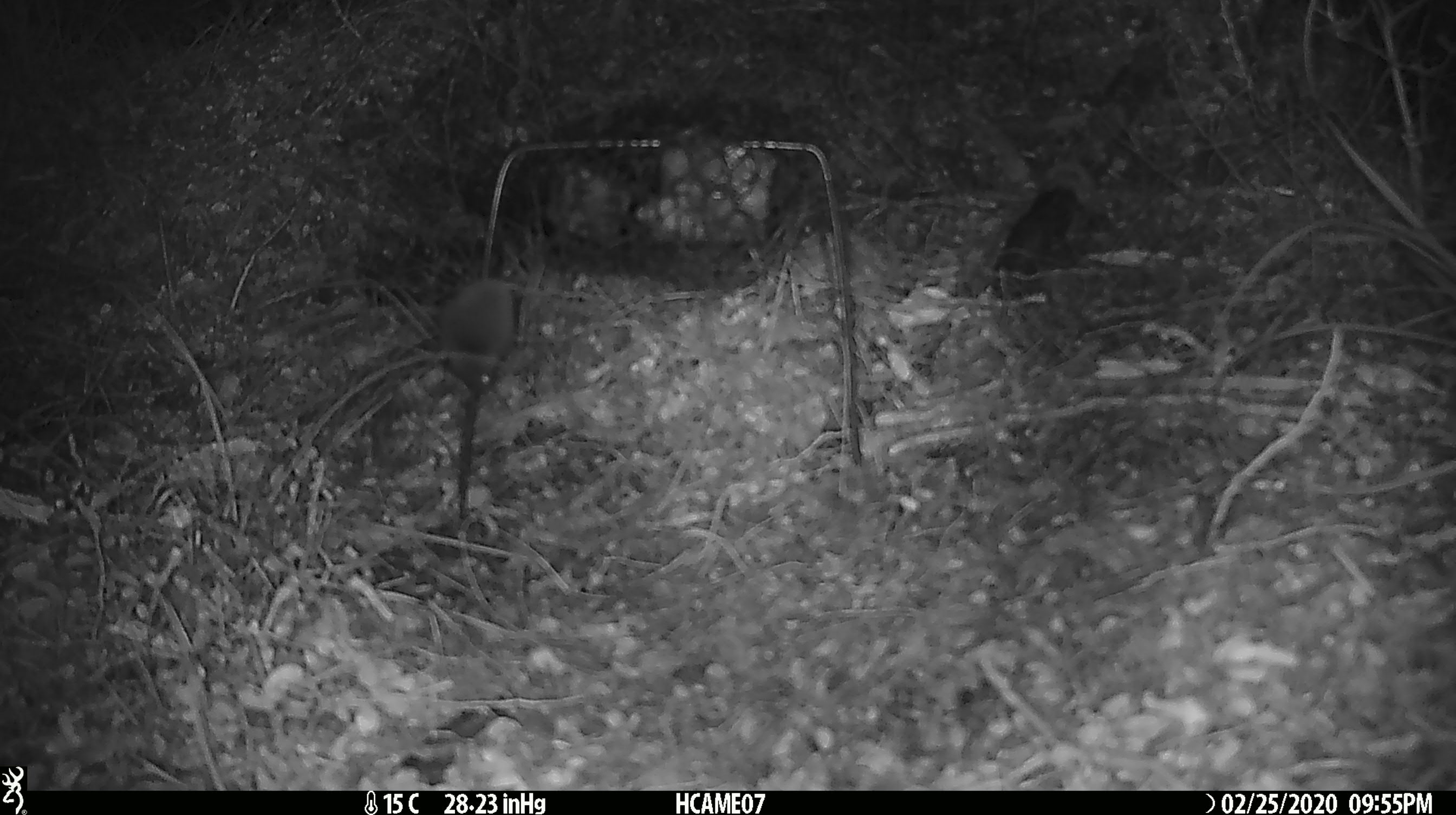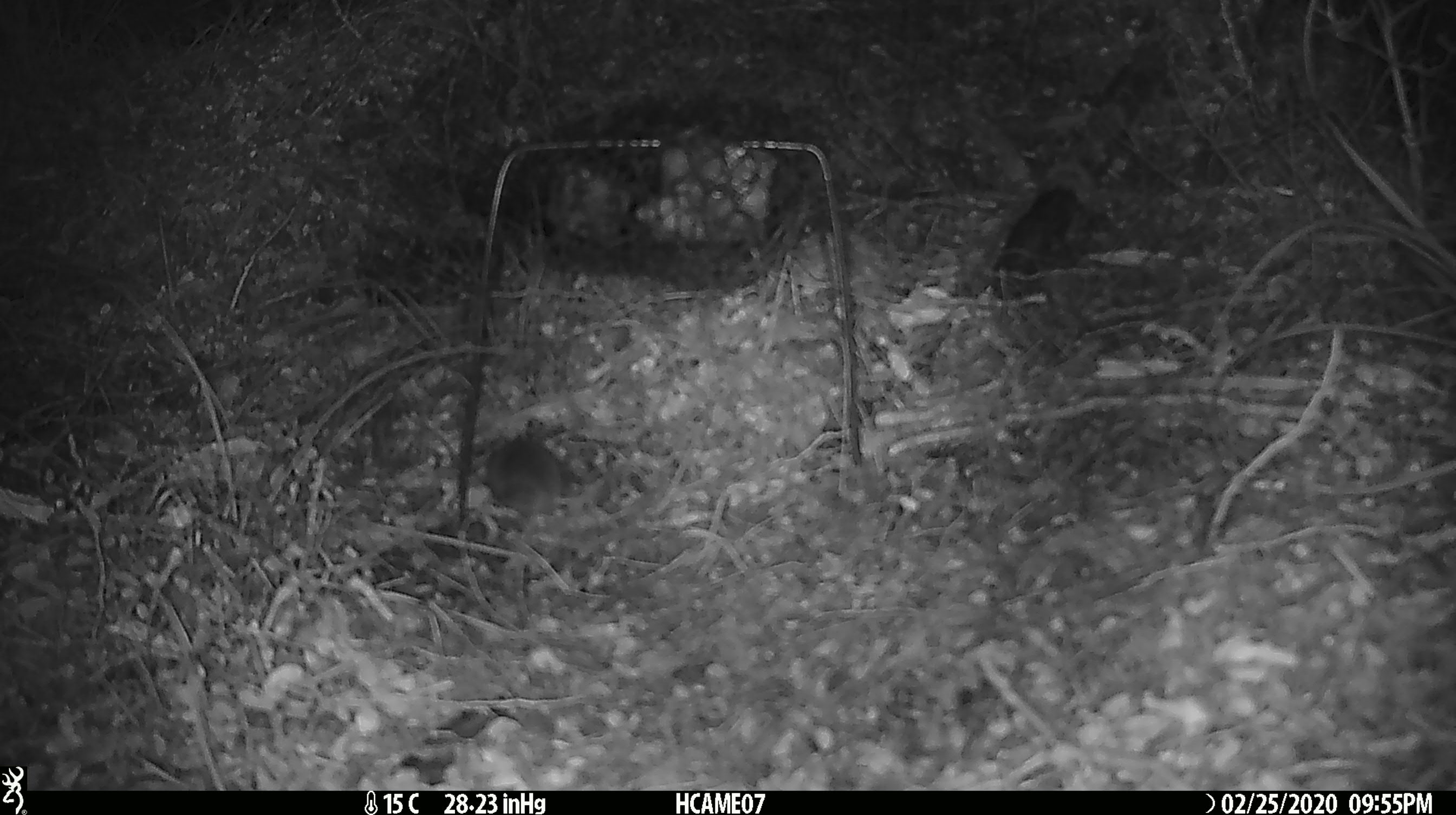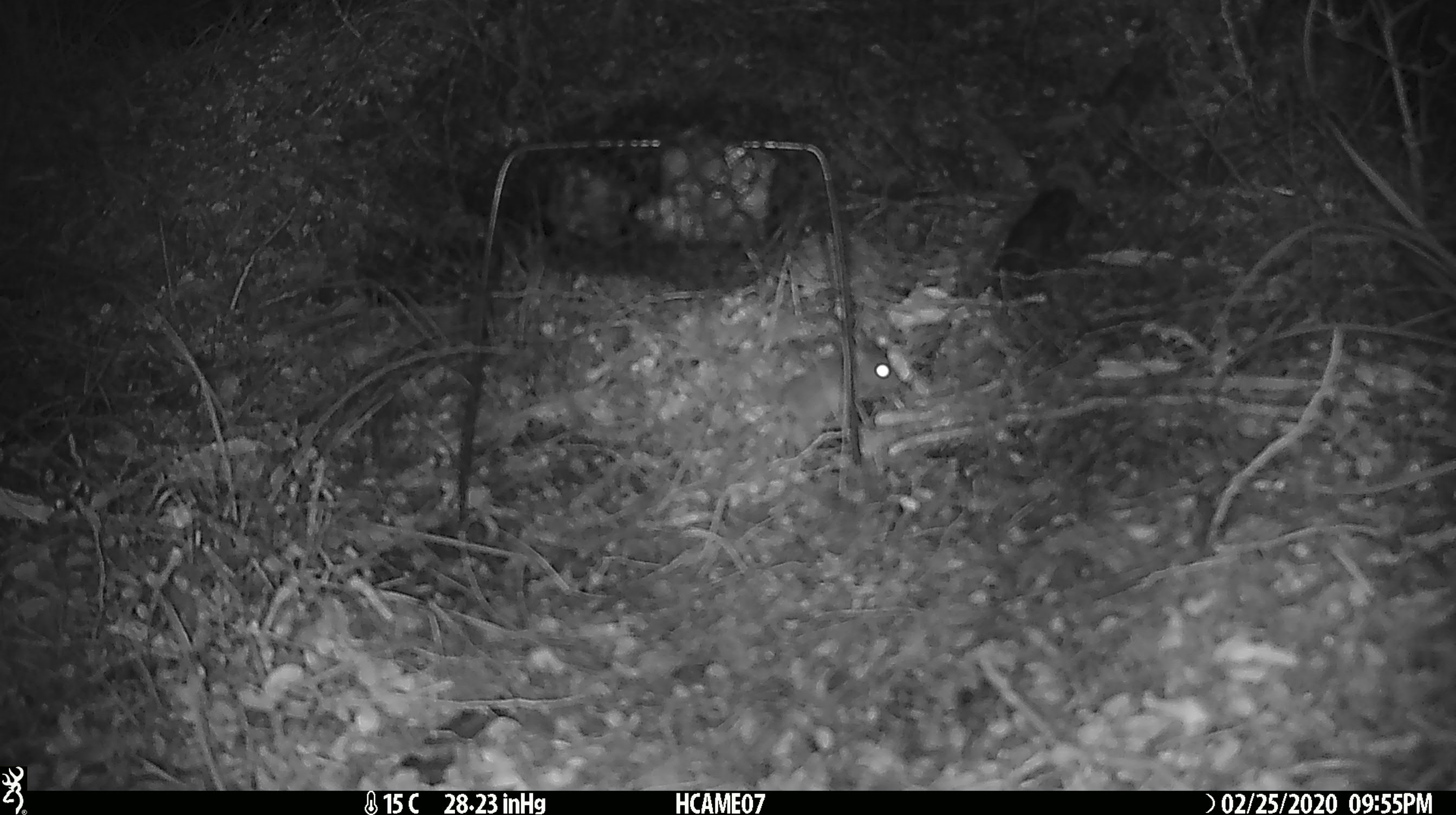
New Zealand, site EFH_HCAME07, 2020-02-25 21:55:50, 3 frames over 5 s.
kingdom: Animalia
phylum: Chordata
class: Mammalia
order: Rodentia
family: Muridae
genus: Mus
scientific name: Mus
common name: mouse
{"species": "mouse (Mus)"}